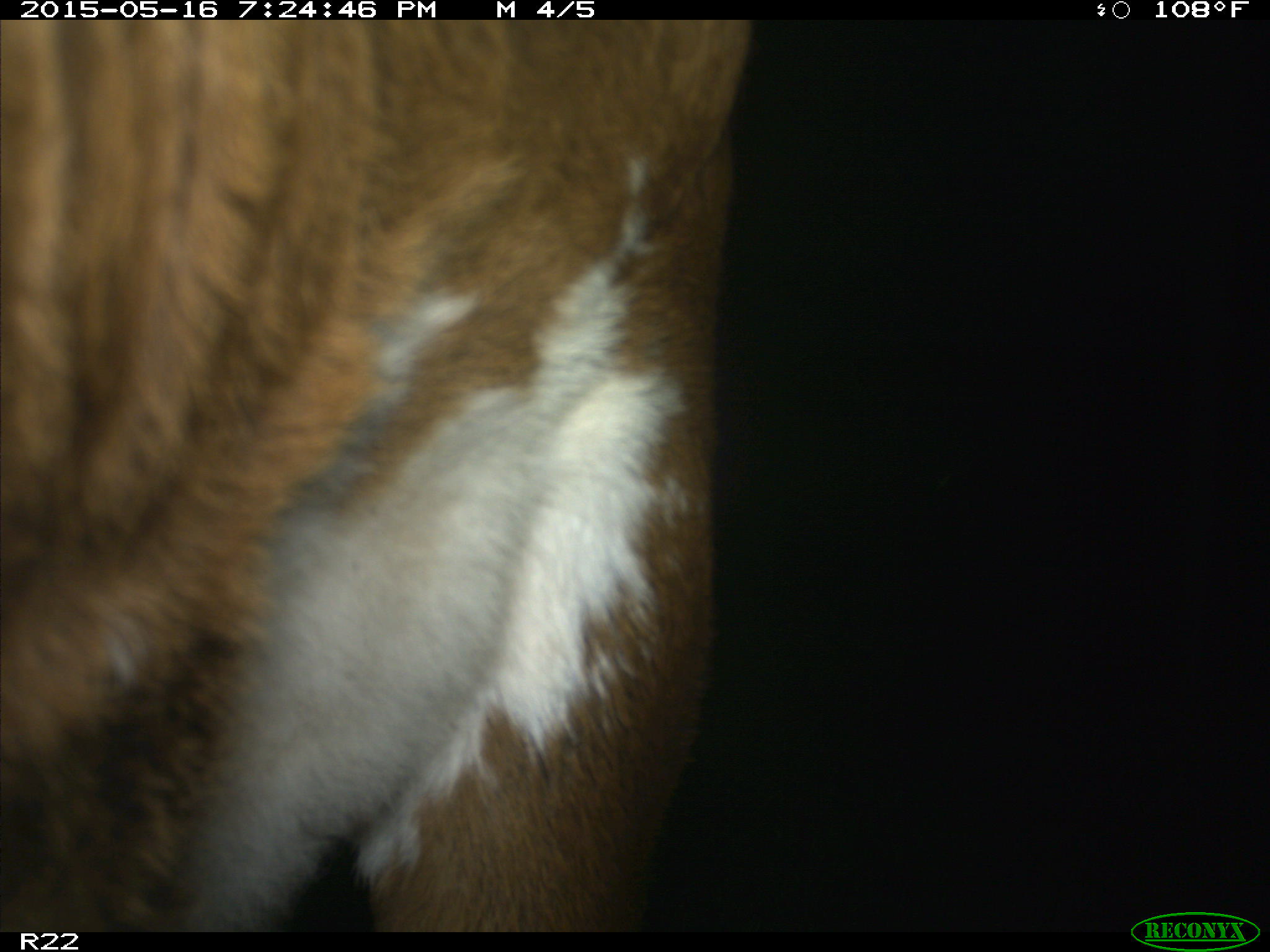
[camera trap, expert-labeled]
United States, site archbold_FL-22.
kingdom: Animalia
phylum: Chordata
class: Mammalia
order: Artiodactyla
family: Bovidae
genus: Bos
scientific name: Bos taurus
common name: domestic cow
Bos taurus (domestic cow).